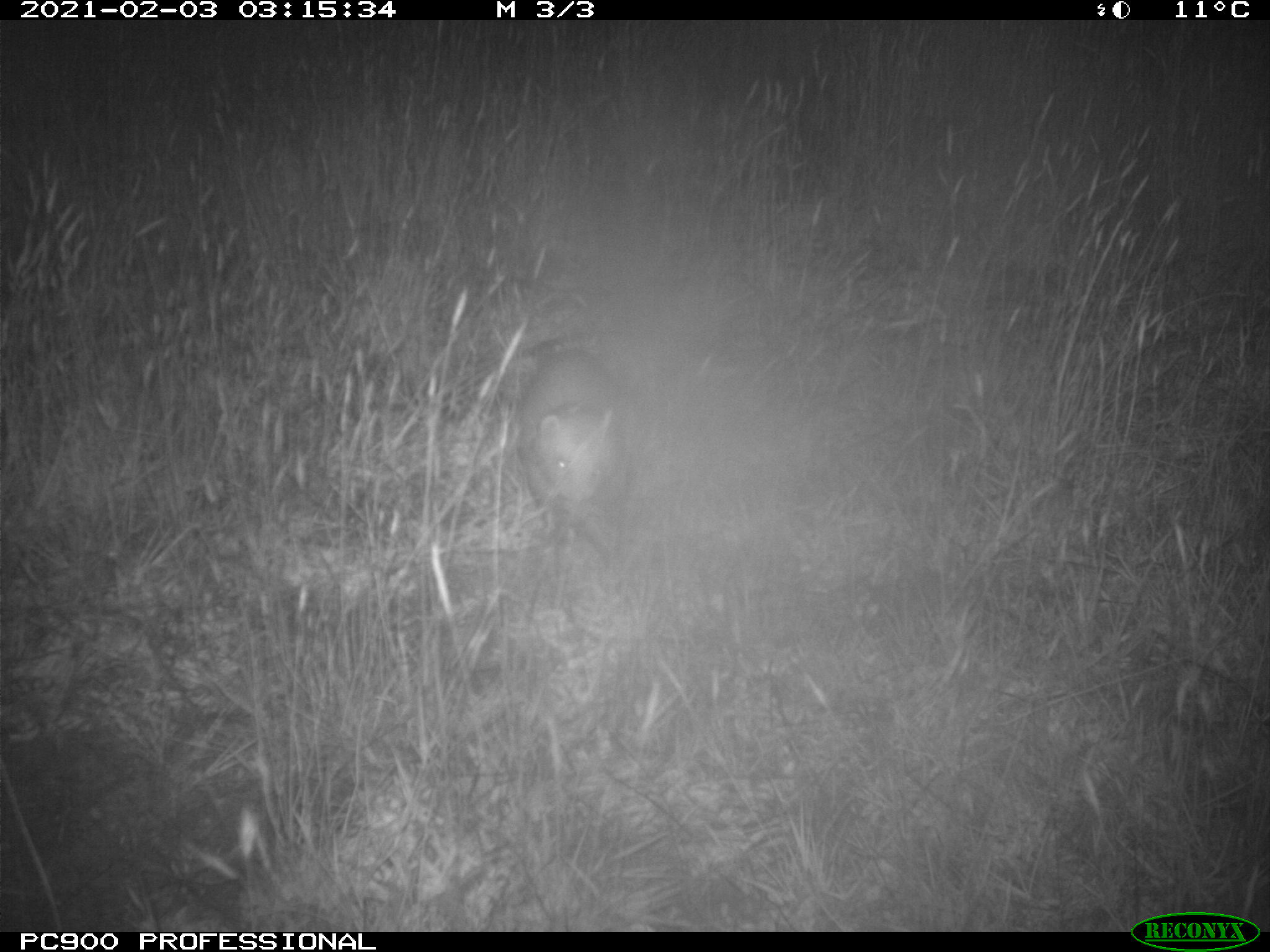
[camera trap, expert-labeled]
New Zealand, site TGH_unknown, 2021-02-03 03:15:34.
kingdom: Animalia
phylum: Chordata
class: Mammalia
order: Carnivora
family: Mustelidae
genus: Mustela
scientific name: Mustela furo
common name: ferret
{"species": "ferret (Mustela furo)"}